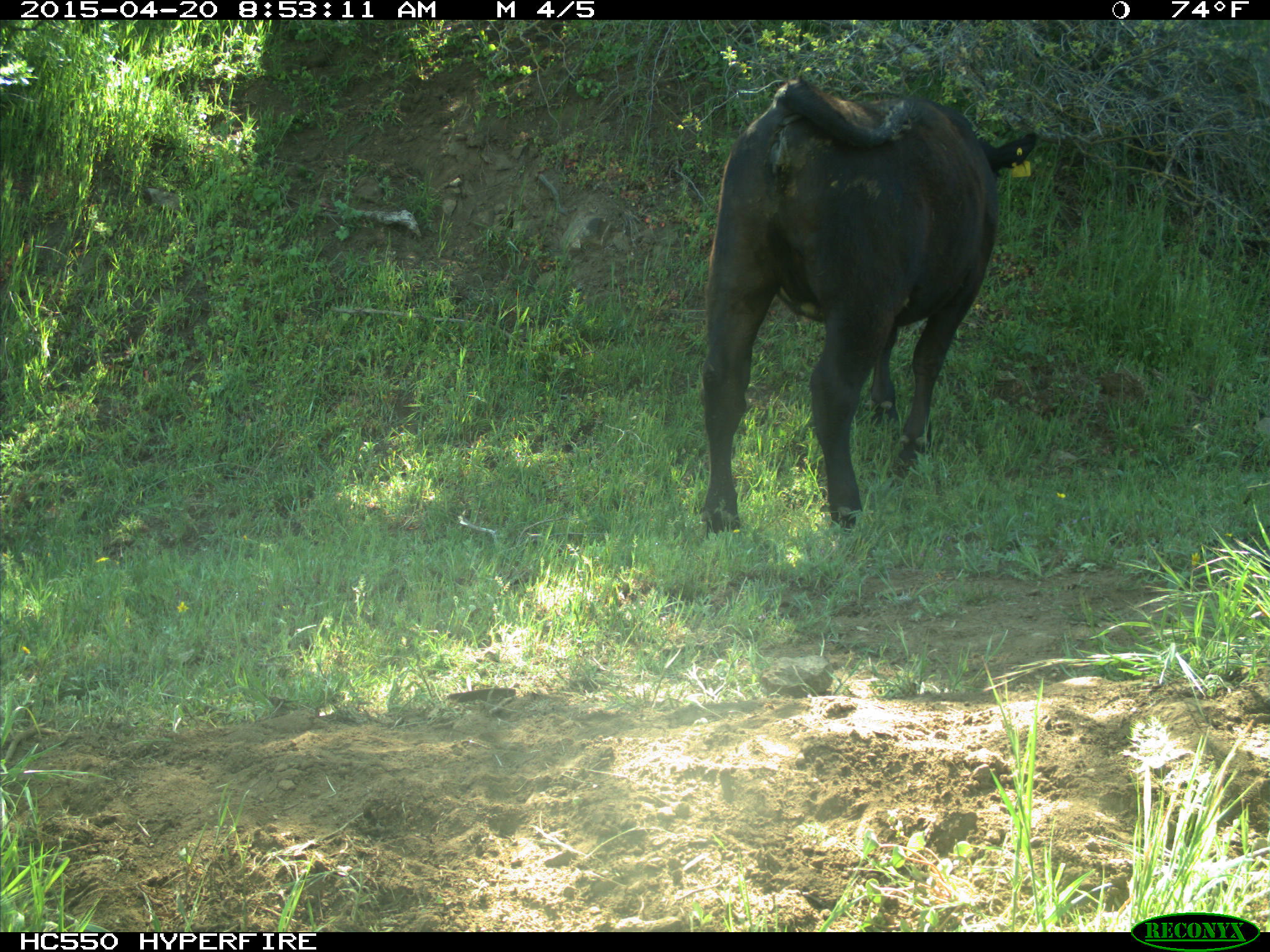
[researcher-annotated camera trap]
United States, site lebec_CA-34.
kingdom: Animalia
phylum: Chordata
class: Mammalia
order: Artiodactyla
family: Bovidae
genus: Bos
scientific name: Bos taurus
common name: domestic cow